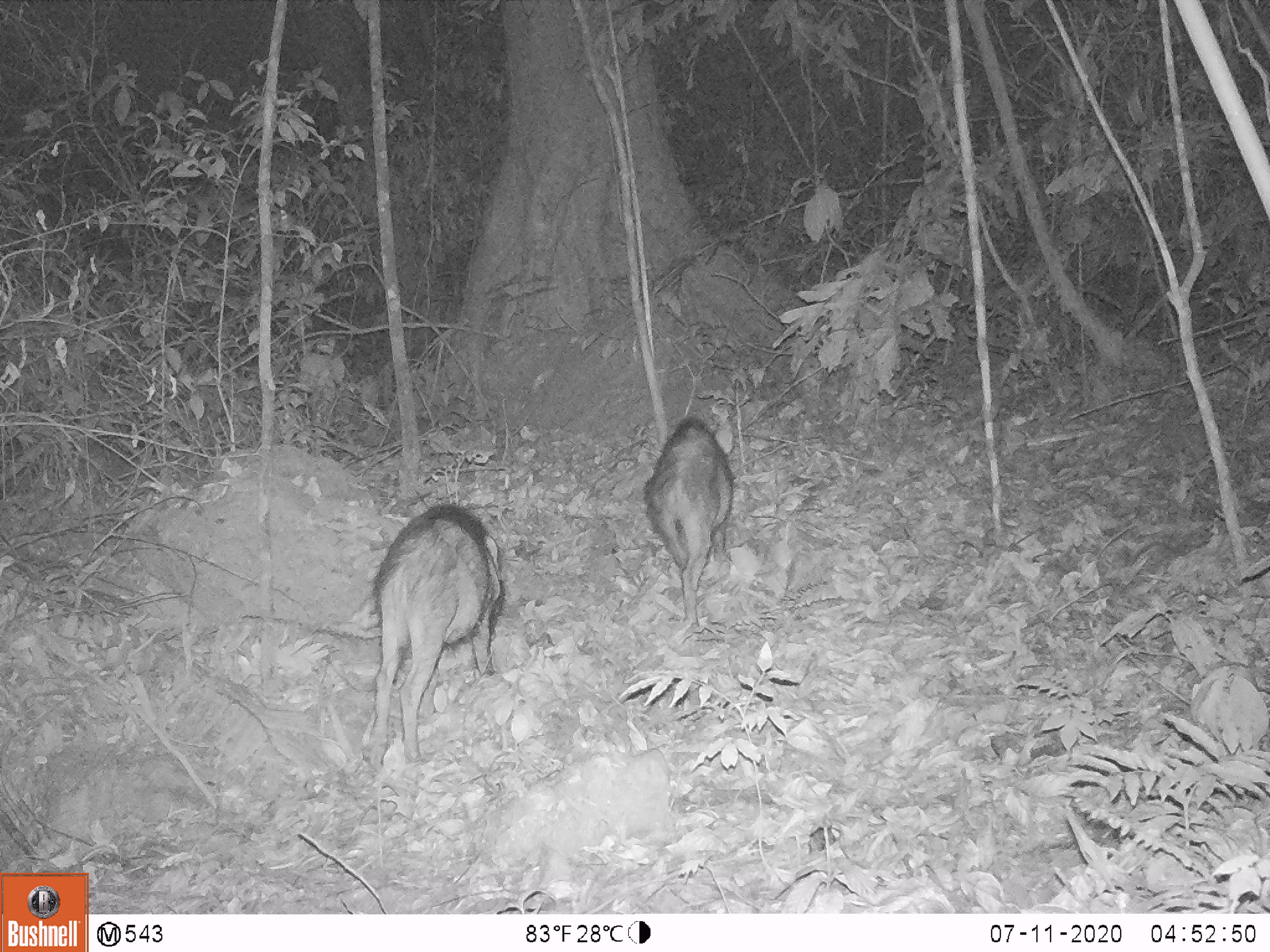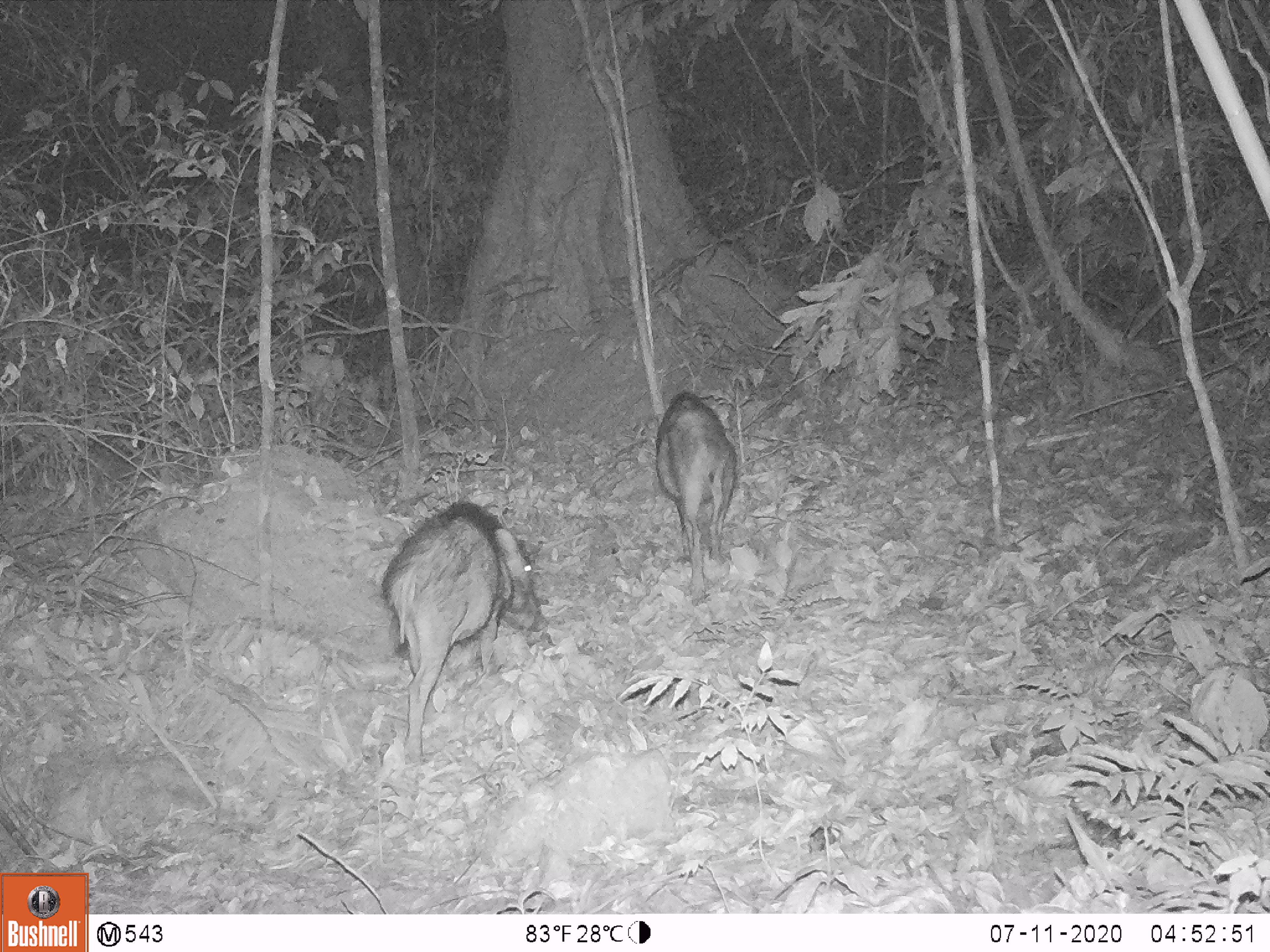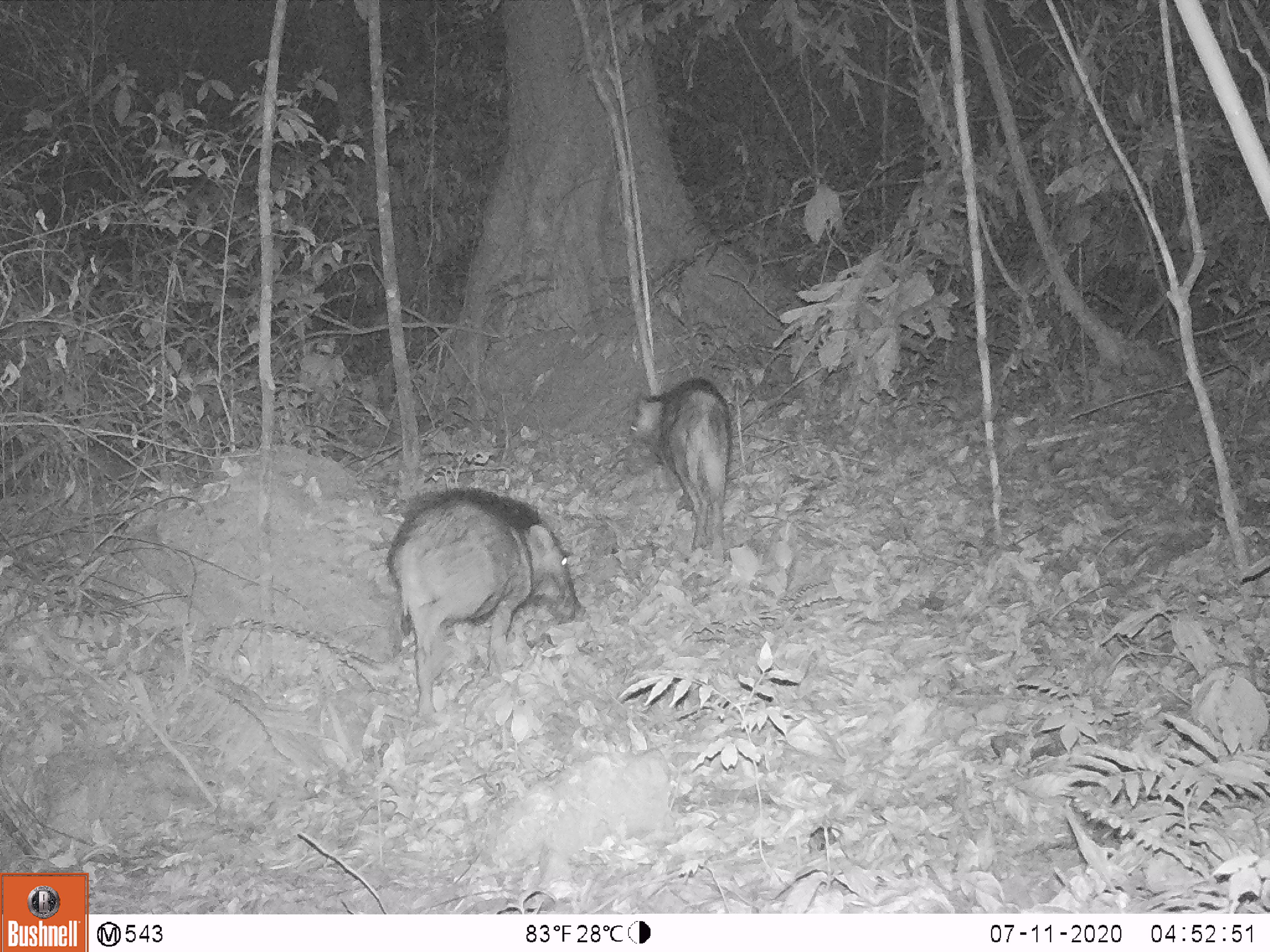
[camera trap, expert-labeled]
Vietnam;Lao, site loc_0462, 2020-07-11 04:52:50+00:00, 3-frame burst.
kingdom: Animalia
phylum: Chordata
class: Mammalia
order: Artiodactyla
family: Suidae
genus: Sus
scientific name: Sus scrofa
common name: eurasian wild pig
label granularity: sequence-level